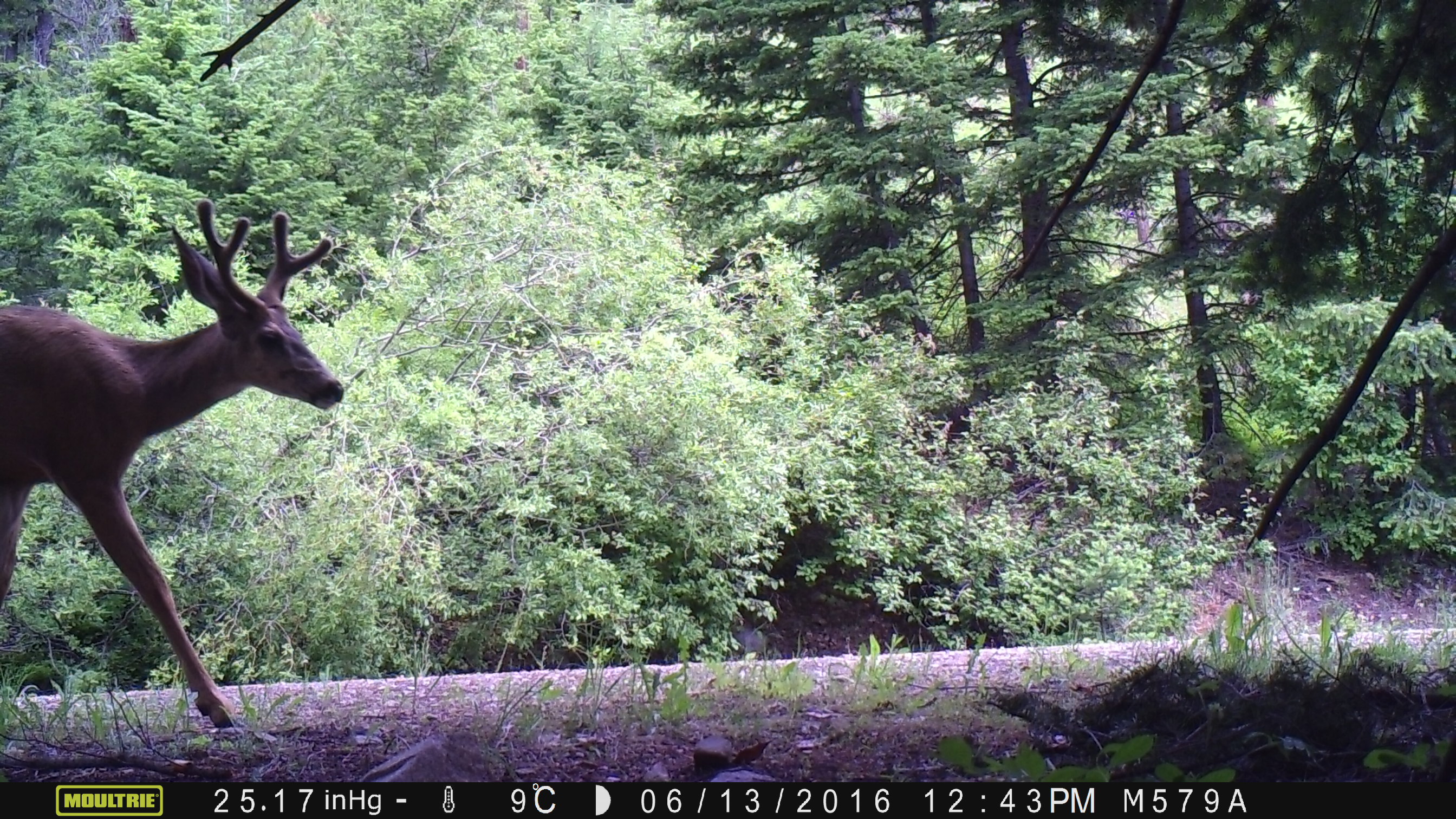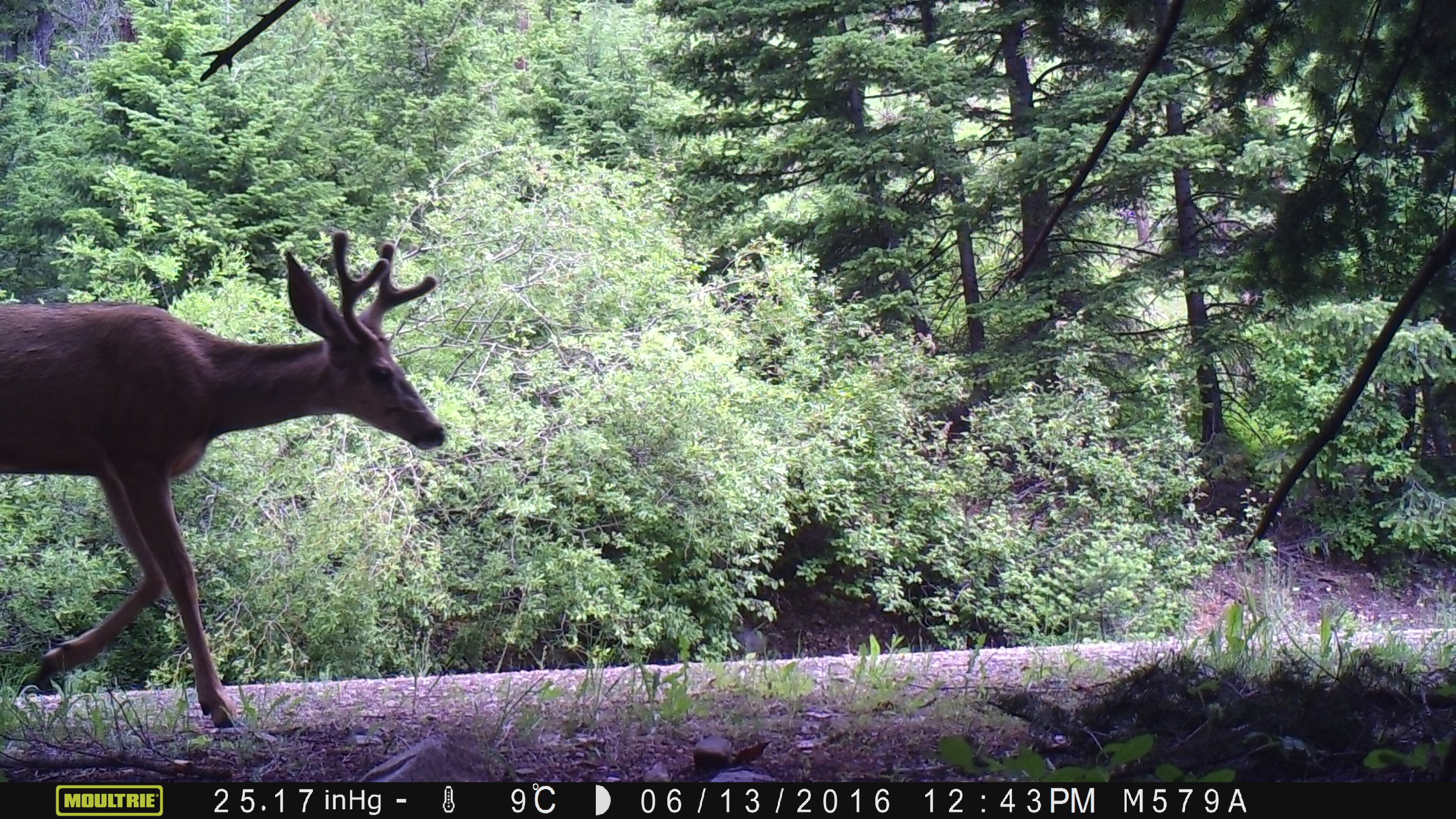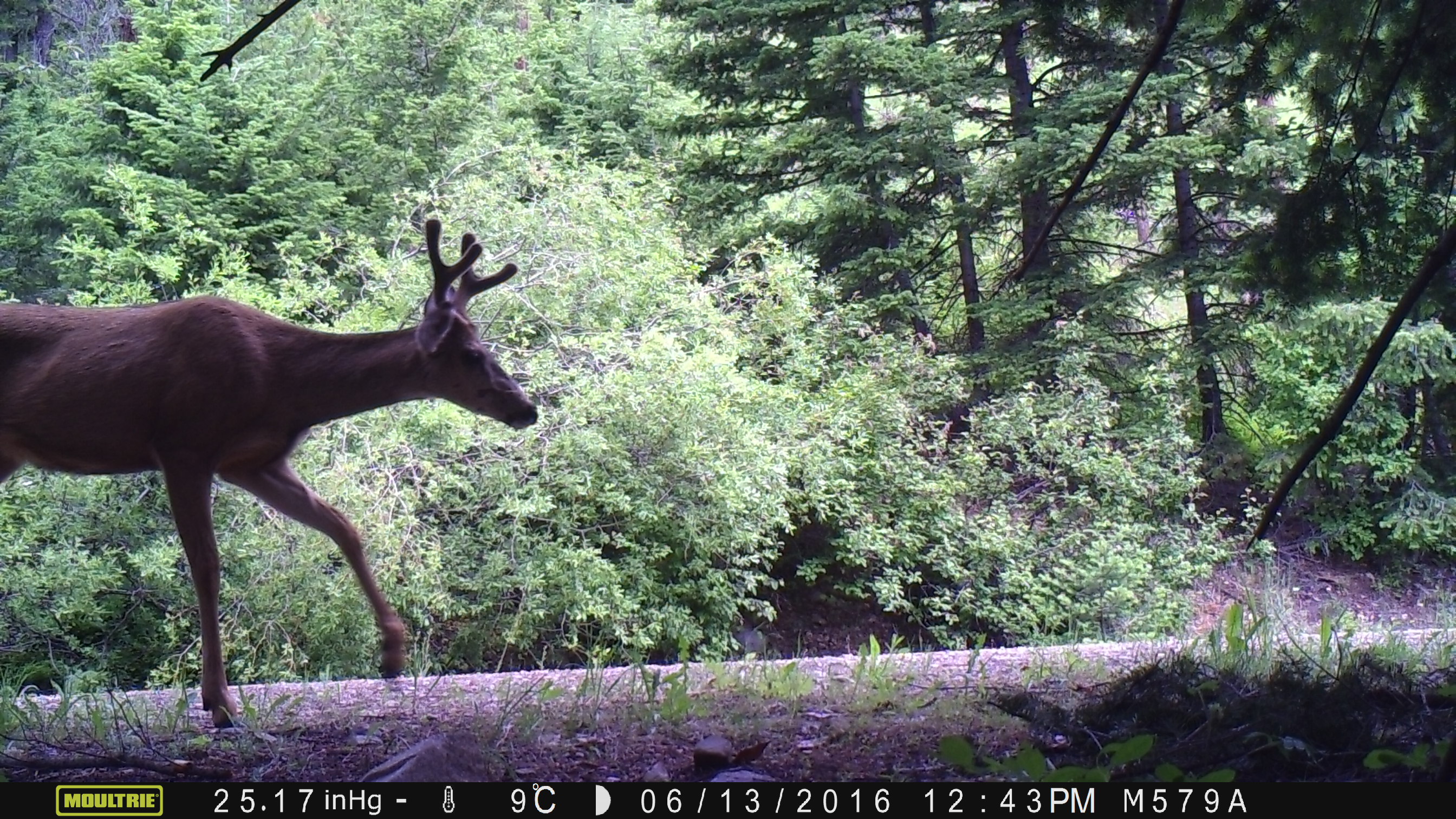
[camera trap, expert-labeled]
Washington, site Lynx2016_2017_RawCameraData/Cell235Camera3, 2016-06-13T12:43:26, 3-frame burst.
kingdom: Animalia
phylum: Chordata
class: Mammalia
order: Artiodactyla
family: Cervidae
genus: Odocoileus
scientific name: Odocoileus hemionus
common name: mule deer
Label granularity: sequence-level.